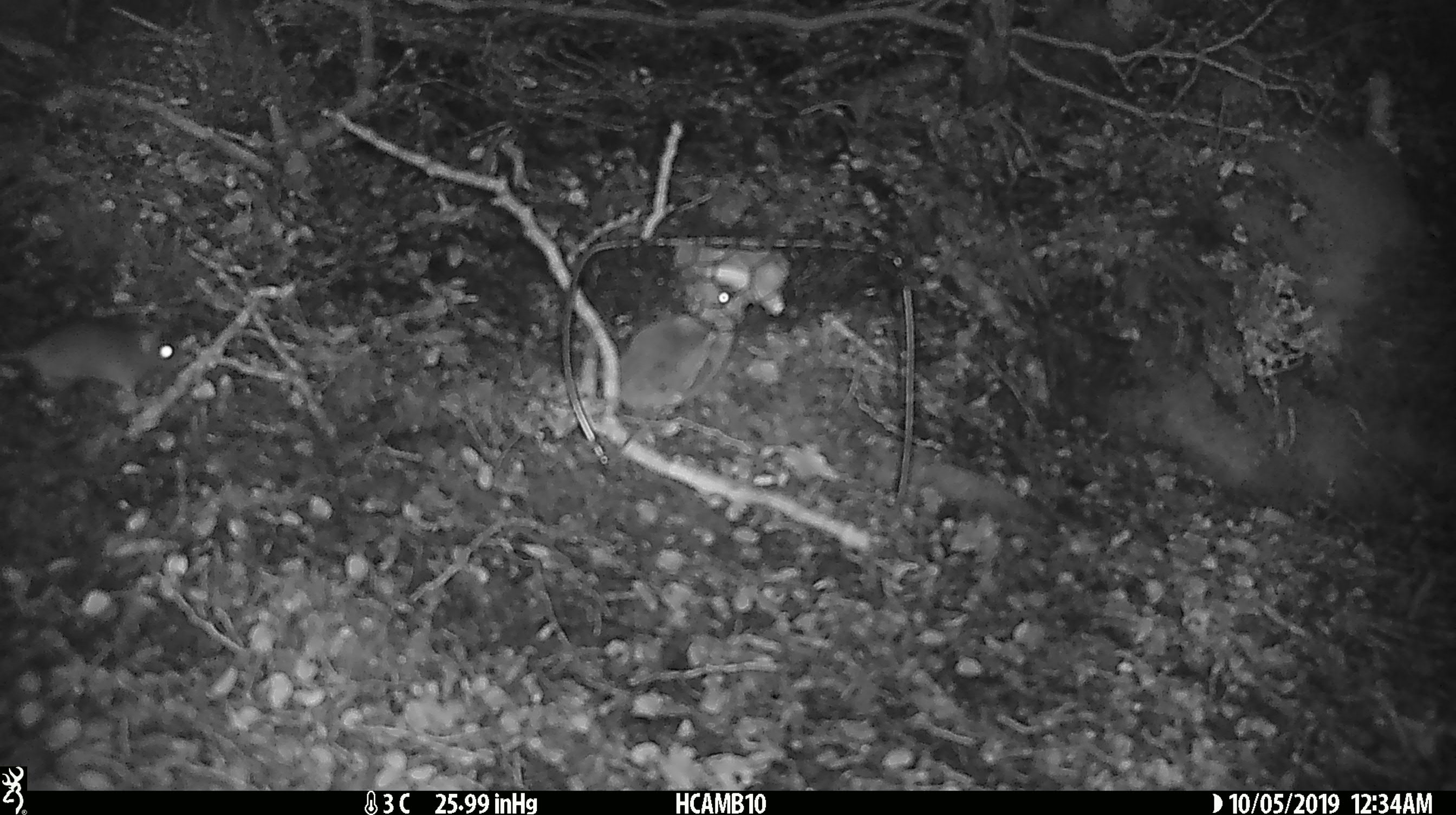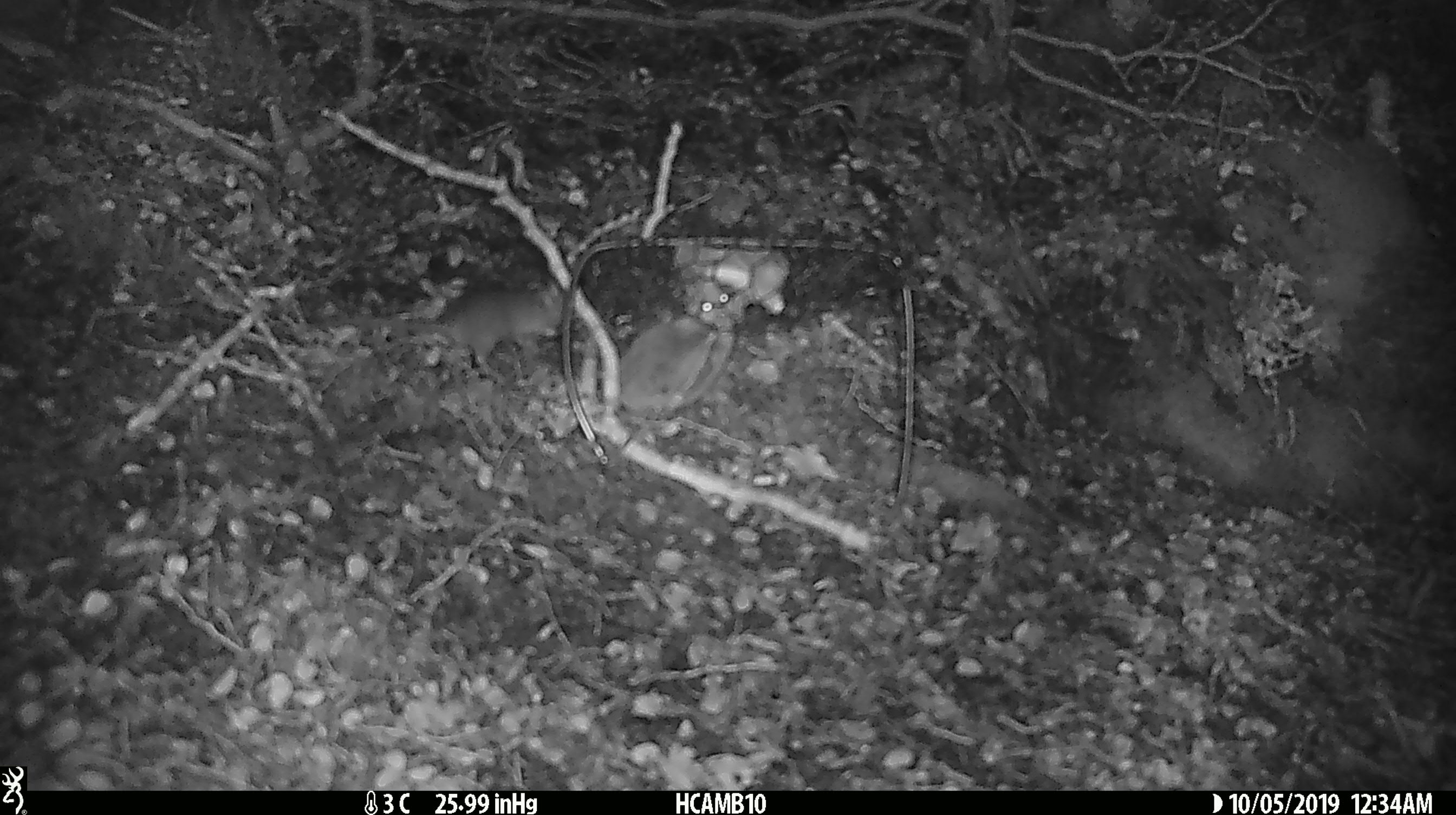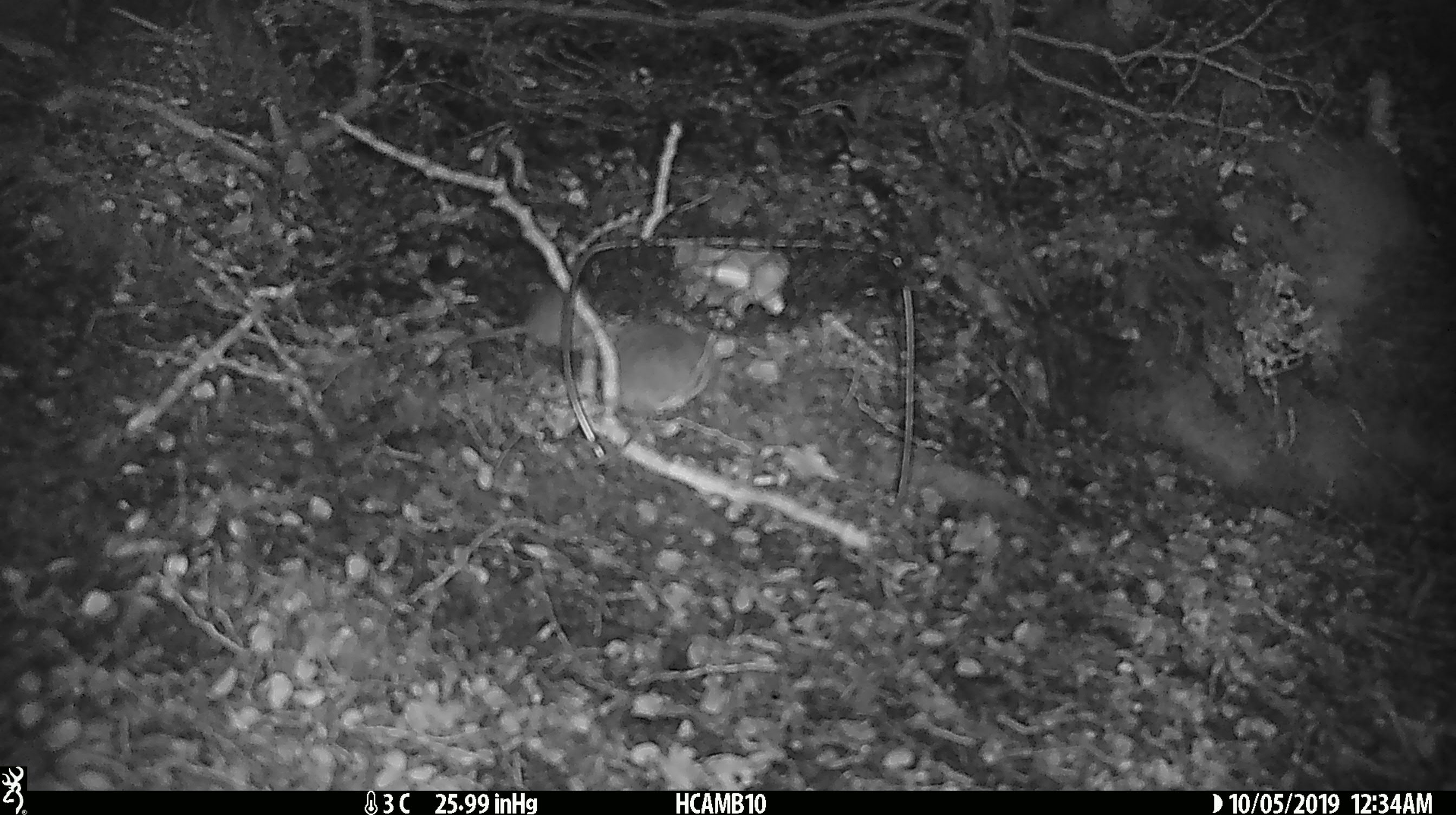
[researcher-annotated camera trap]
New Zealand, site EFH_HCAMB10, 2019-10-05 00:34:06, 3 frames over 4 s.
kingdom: Animalia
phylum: Chordata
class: Mammalia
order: Rodentia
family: Muridae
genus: Mus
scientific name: Mus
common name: mouse